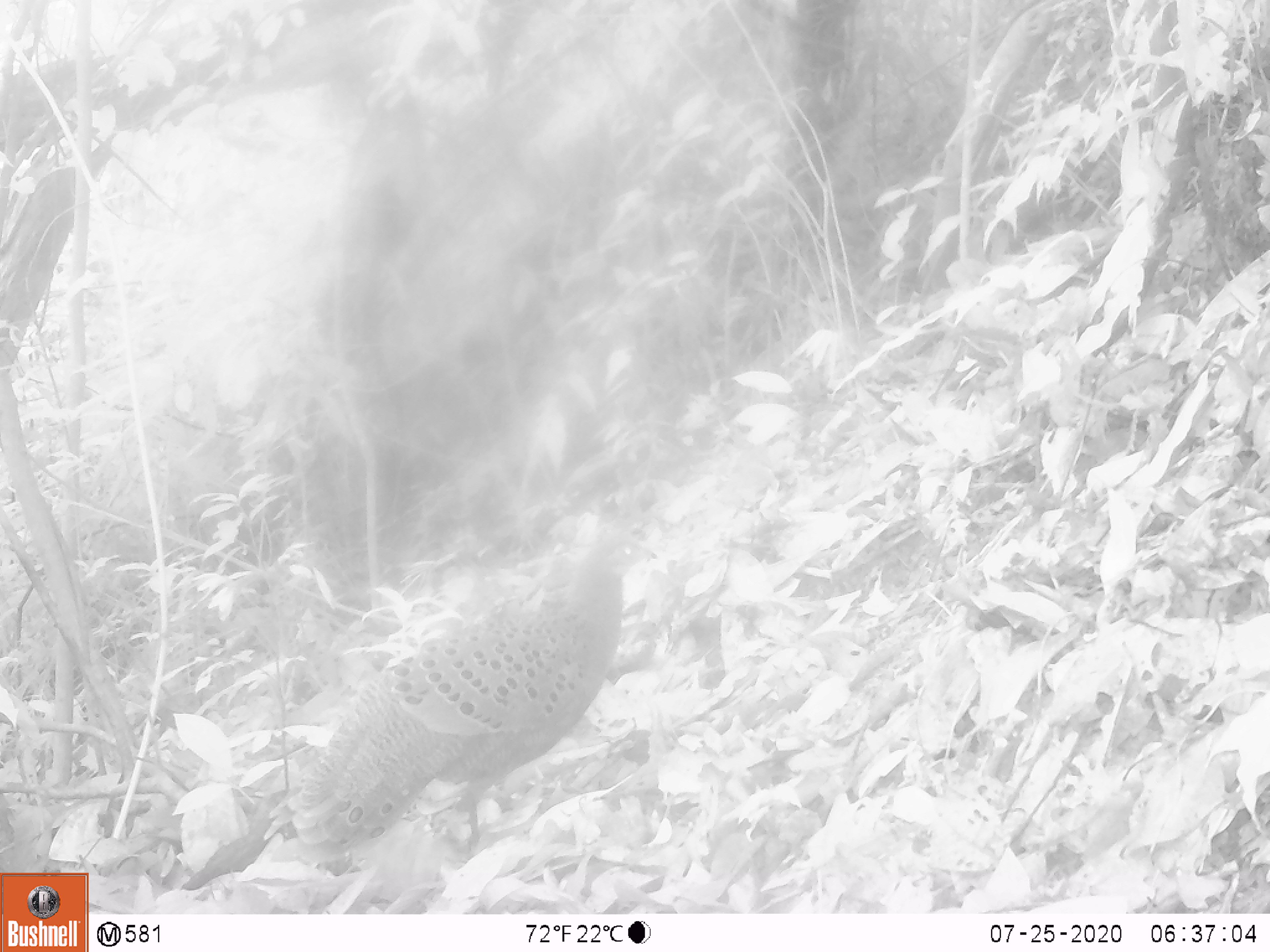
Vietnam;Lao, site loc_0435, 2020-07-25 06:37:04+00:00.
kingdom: Animalia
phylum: Chordata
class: Aves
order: Galliformes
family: Phasianidae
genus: Polyplectron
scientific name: Polyplectron bicalcaratum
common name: gray peacock-pheasant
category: grey peacock pheasant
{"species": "grey peacock pheasant (gray peacock-pheasant) (Polyplectron bicalcaratum)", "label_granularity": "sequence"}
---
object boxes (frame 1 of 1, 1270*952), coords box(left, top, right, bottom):
grey peacock pheasant: box(289, 523, 656, 852)